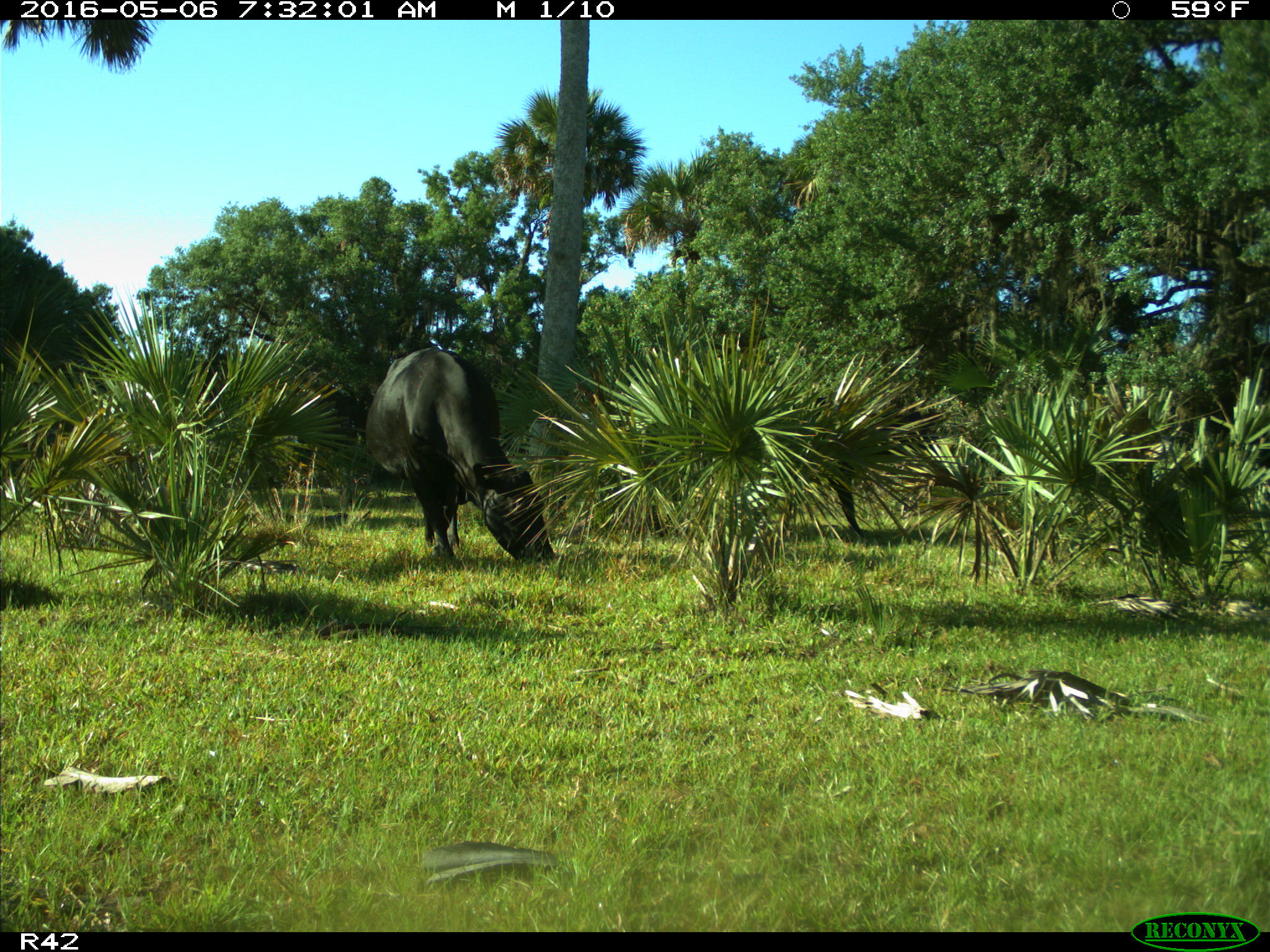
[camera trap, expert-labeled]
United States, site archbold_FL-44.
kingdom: Animalia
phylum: Chordata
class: Mammalia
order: Artiodactyla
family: Bovidae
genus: Bos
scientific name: Bos taurus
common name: domestic cow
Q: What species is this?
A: Bos taurus (domestic cow).